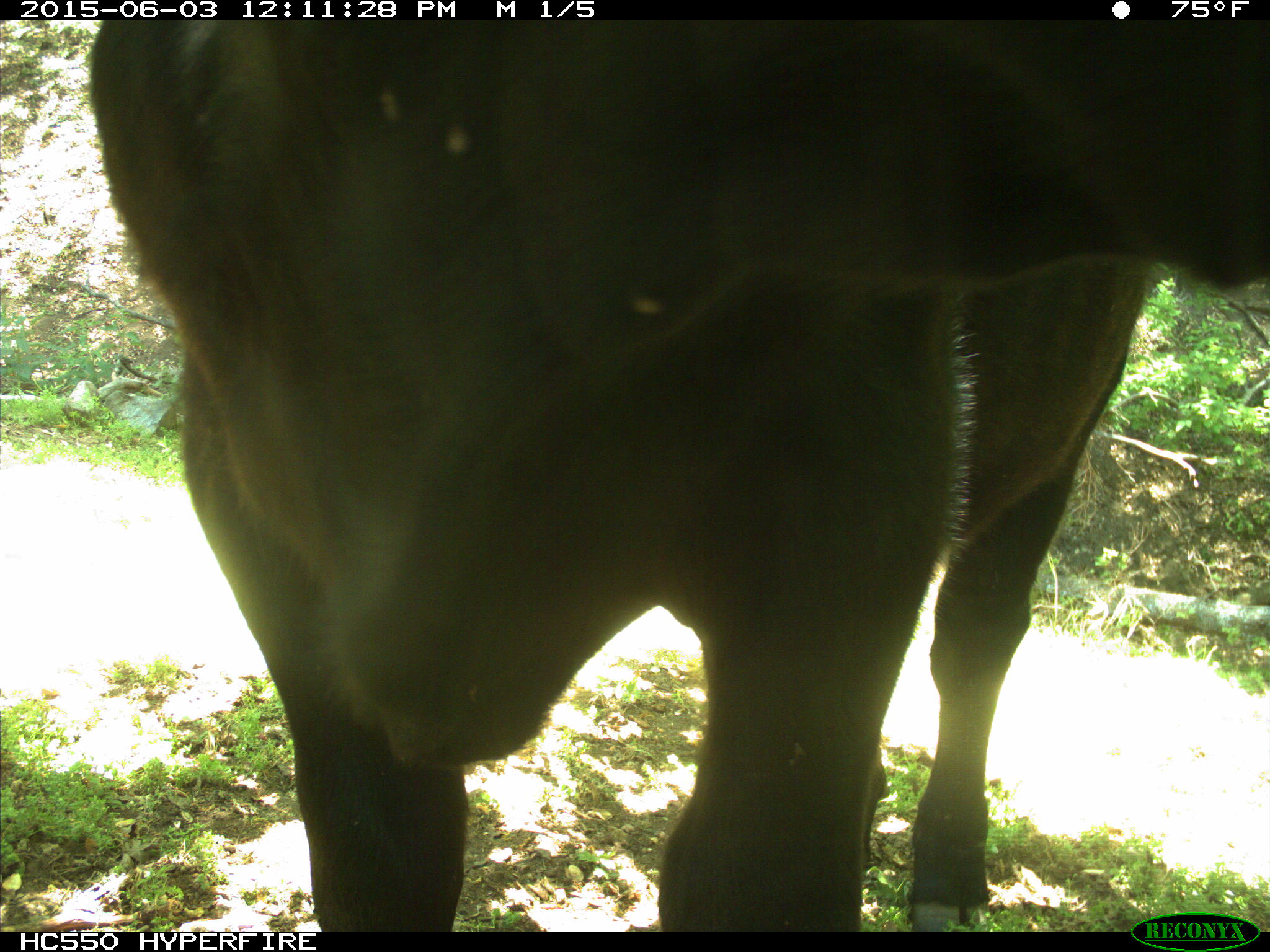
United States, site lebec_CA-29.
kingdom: Animalia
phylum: Chordata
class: Mammalia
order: Artiodactyla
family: Bovidae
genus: Bos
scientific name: Bos taurus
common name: domestic cow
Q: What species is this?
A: Bos taurus (domestic cow).